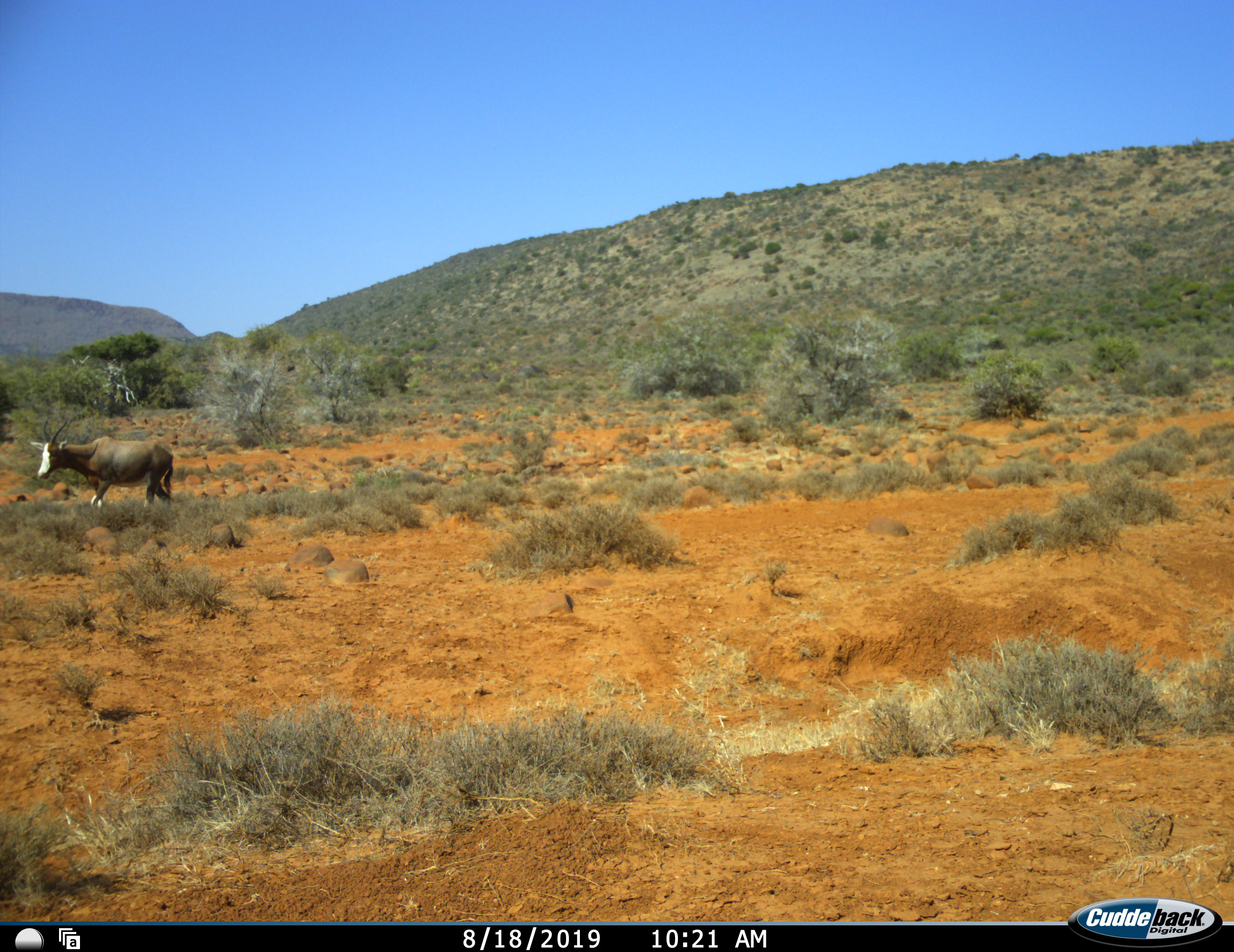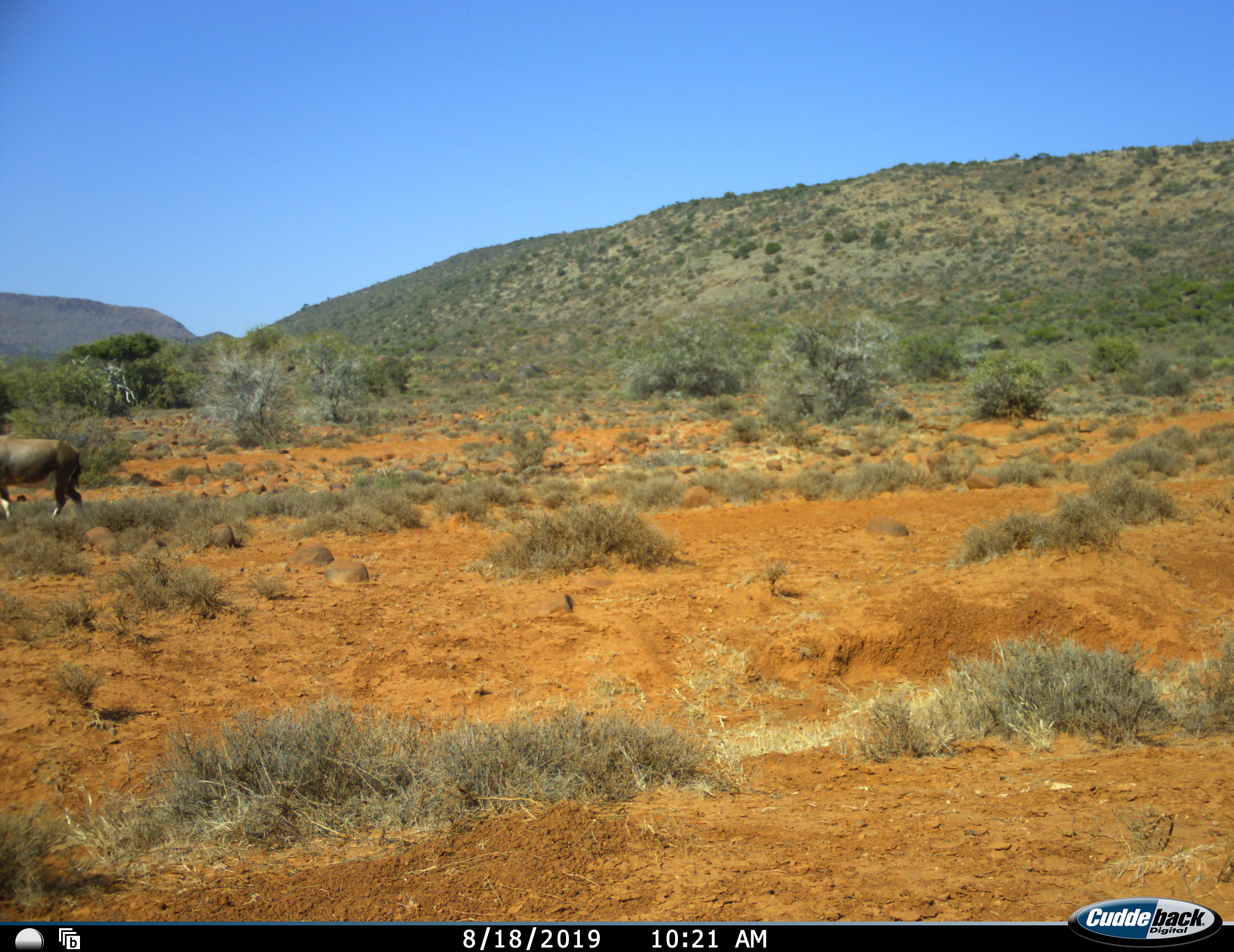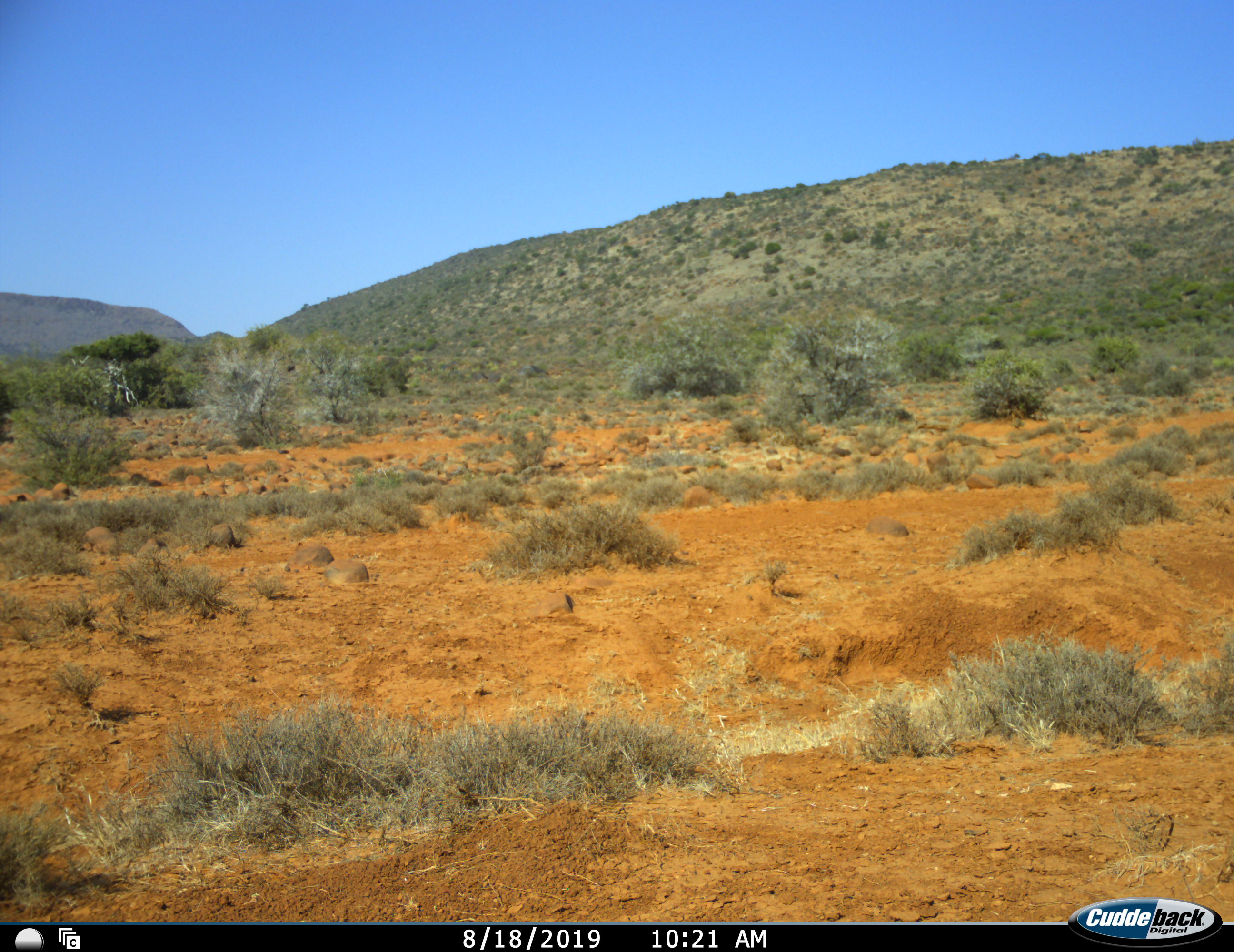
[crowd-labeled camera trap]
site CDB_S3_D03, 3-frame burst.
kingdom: Animalia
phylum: Chordata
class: Mammalia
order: Artiodactyla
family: Bovidae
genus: Damaliscus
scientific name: Damaliscus pygargus phillipsi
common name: blesbok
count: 1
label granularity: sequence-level